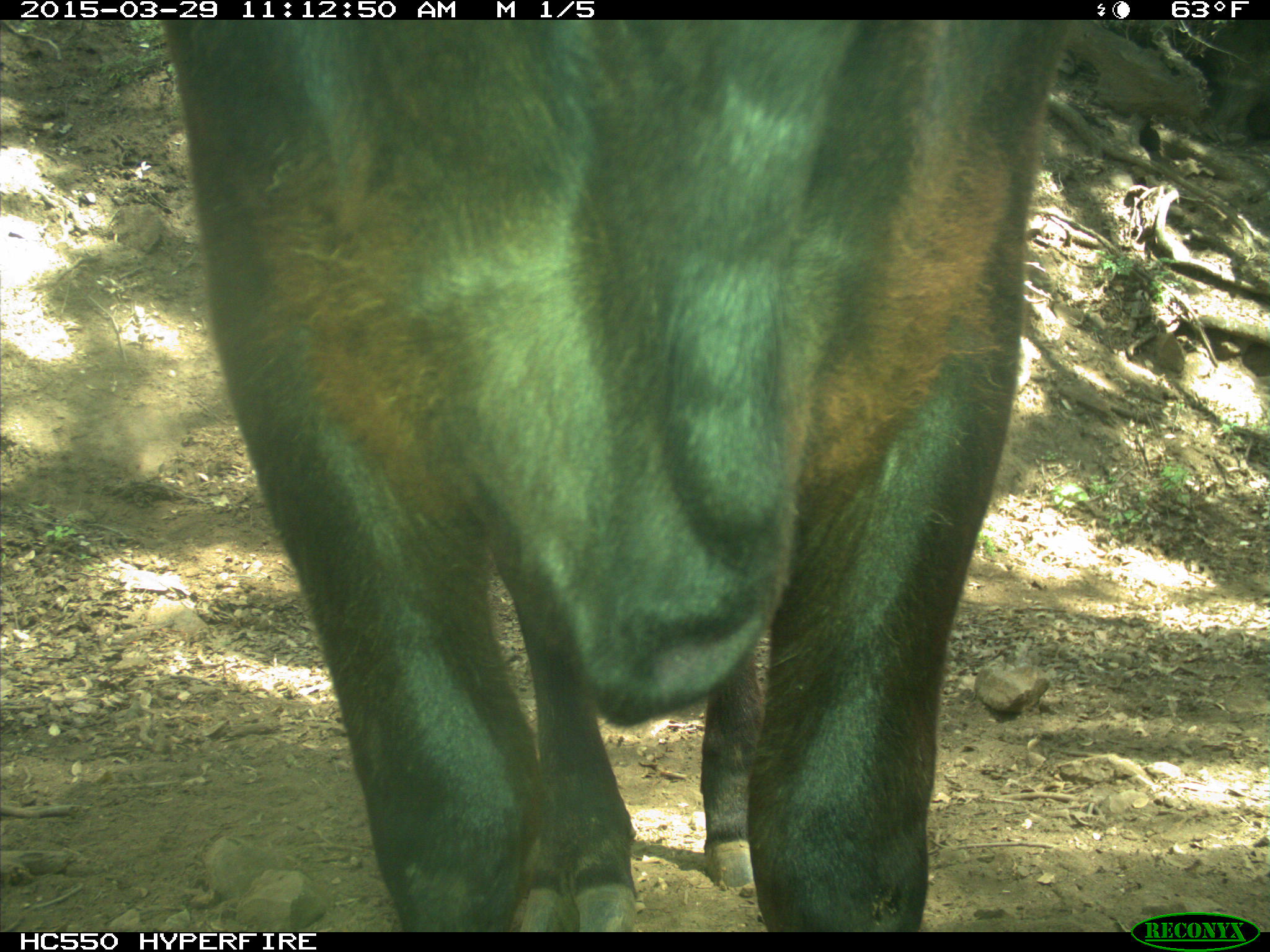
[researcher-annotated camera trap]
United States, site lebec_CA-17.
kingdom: Animalia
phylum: Chordata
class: Mammalia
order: Artiodactyla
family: Bovidae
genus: Bos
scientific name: Bos taurus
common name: domestic cow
Bos taurus (domestic cow).